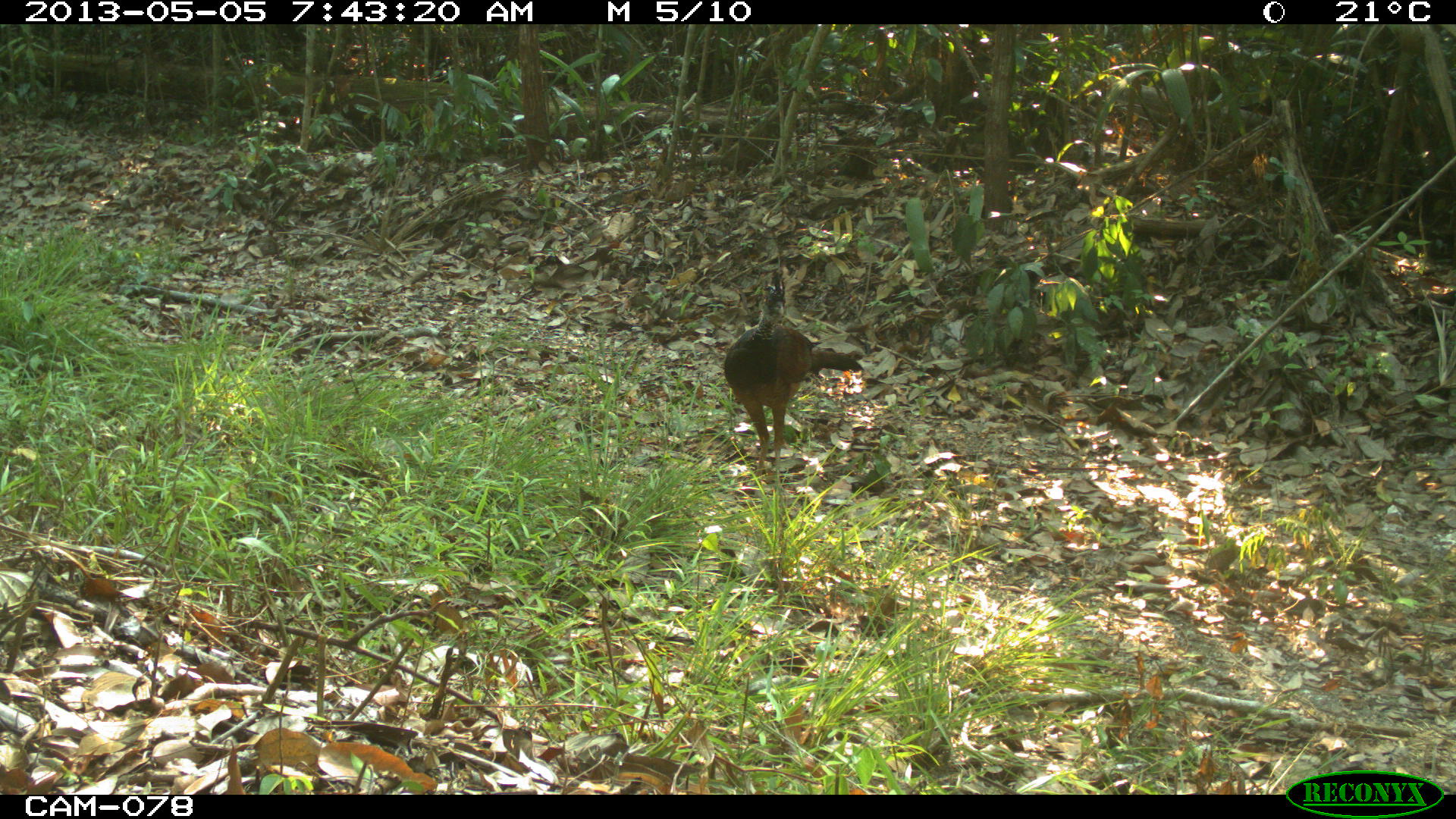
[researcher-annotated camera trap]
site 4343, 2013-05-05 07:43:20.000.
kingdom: Animalia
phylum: Chordata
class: Aves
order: Galliformes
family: Cracidae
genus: Crax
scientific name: Crax rubra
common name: great curassow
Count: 1.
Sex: female.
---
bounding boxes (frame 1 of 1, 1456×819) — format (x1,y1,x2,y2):
crax rubra: (723,265,862,479)